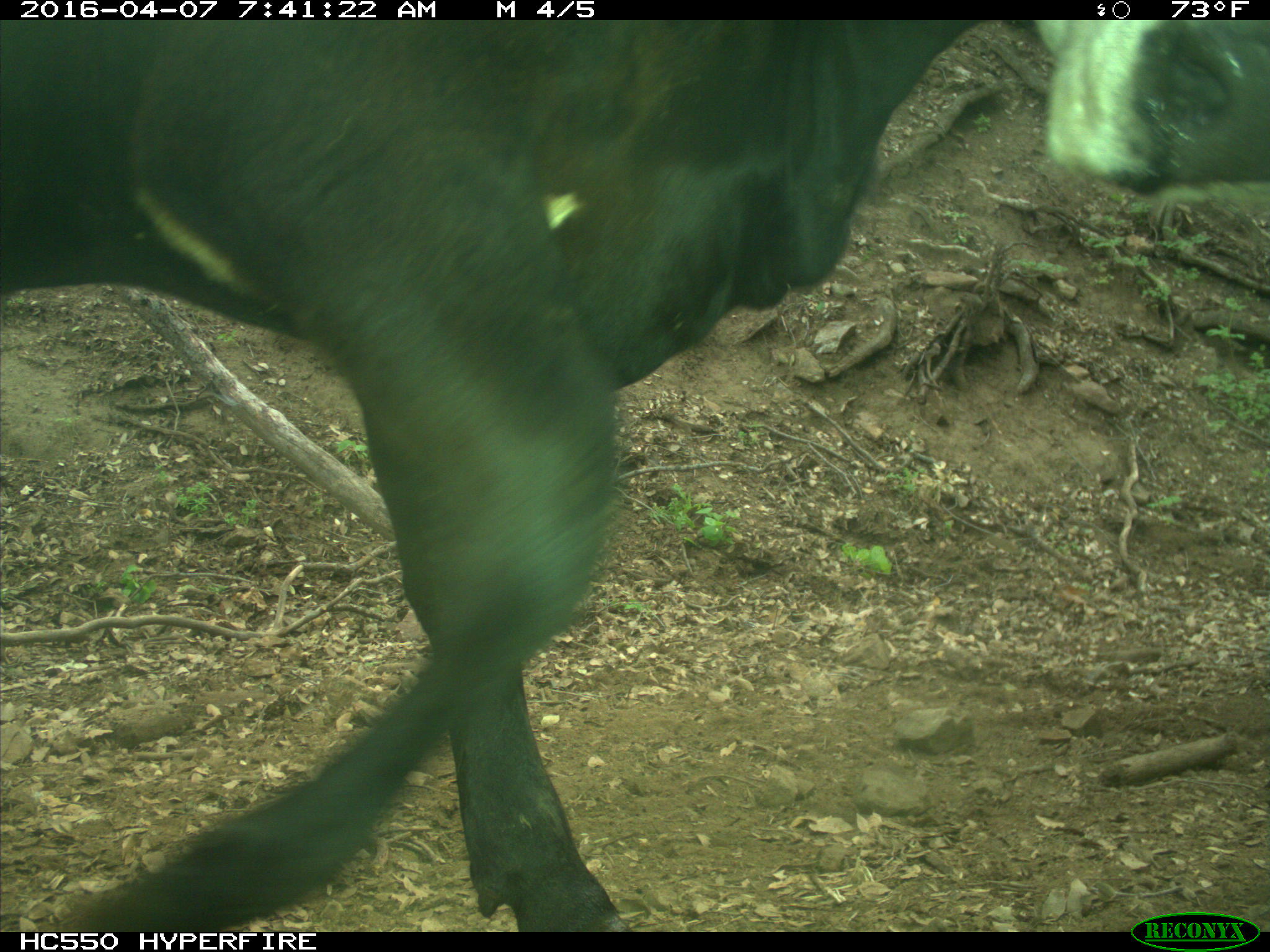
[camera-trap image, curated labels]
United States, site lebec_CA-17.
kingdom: Animalia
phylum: Chordata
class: Mammalia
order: Artiodactyla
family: Bovidae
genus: Bos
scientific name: Bos taurus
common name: domestic cow